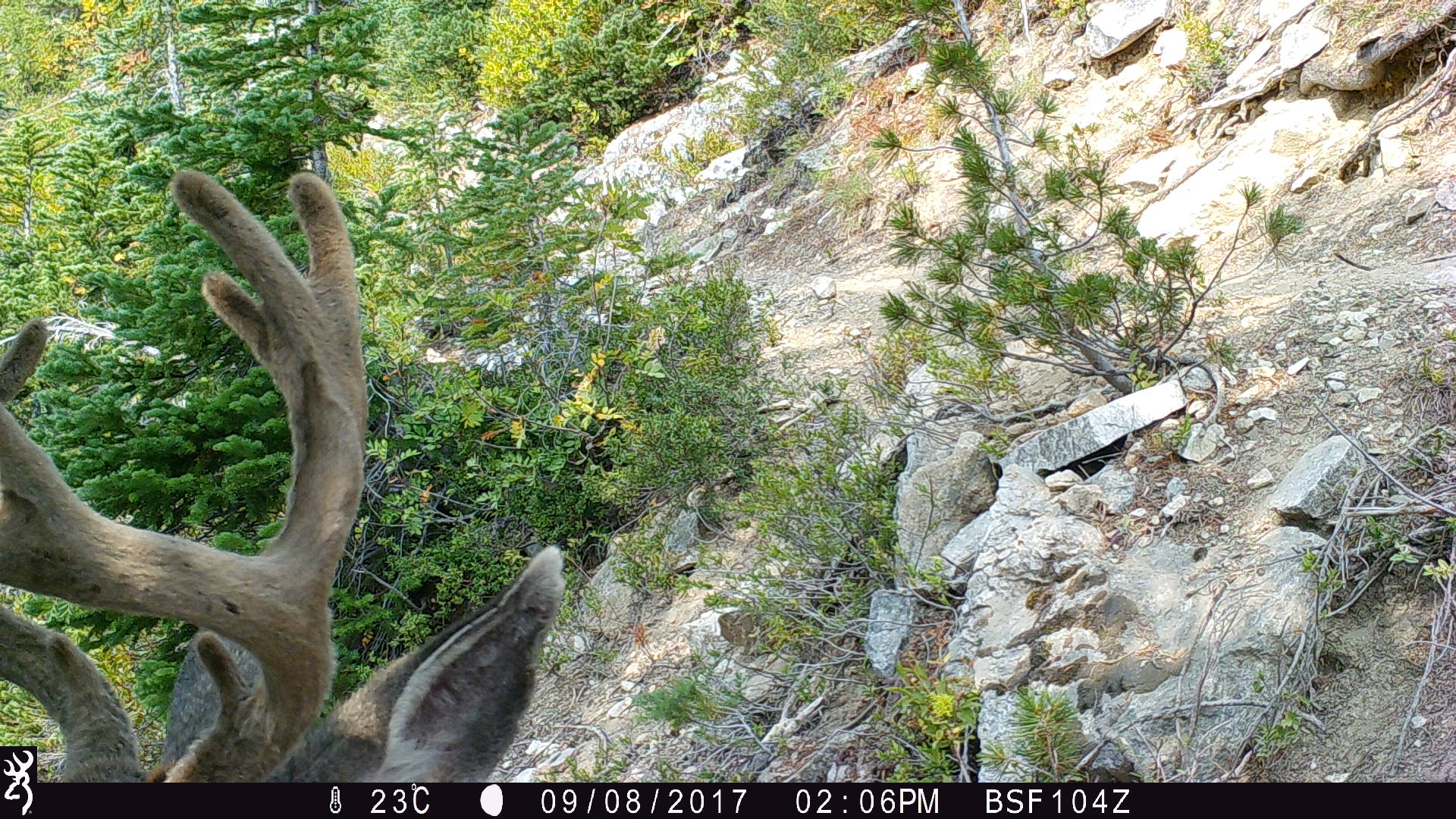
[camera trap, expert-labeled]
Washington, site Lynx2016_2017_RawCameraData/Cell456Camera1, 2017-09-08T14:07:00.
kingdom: Animalia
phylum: Chordata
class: Mammalia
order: Artiodactyla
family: Cervidae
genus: Odocoileus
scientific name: Odocoileus hemionus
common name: mule deer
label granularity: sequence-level